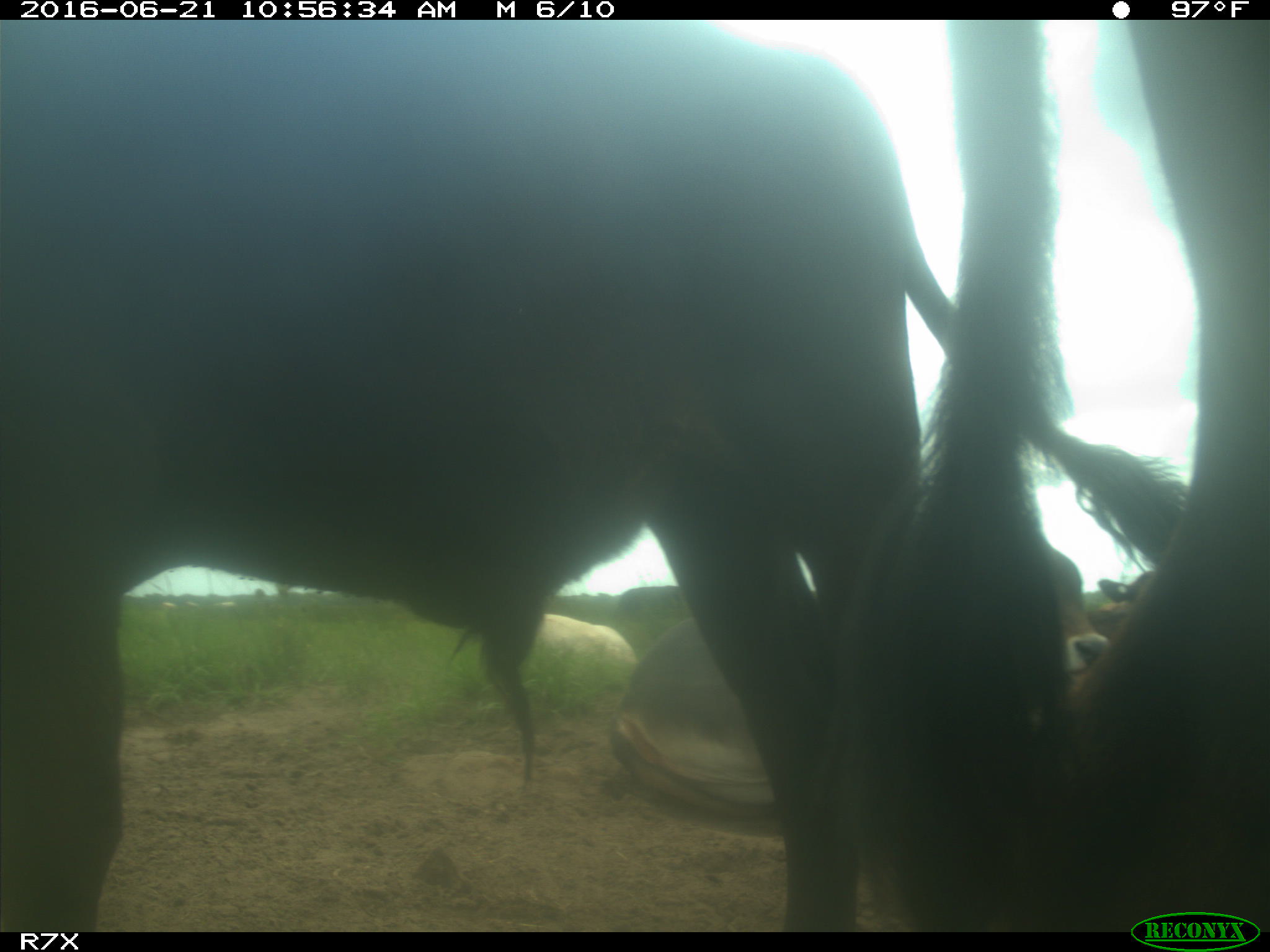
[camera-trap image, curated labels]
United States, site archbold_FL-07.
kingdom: Animalia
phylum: Chordata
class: Mammalia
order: Artiodactyla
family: Bovidae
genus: Bos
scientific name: Bos taurus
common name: domestic cow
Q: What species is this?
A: Bos taurus (domestic cow).